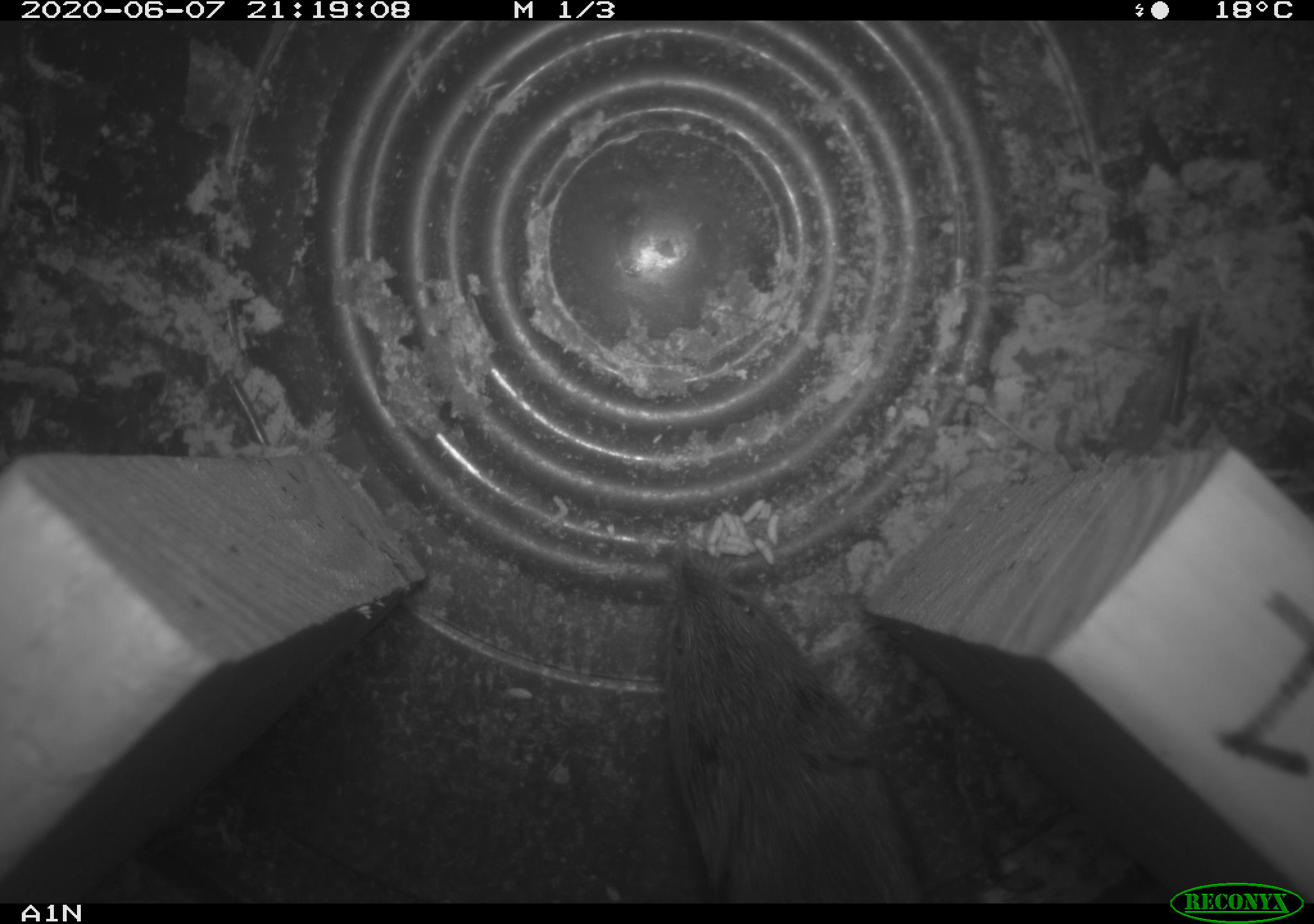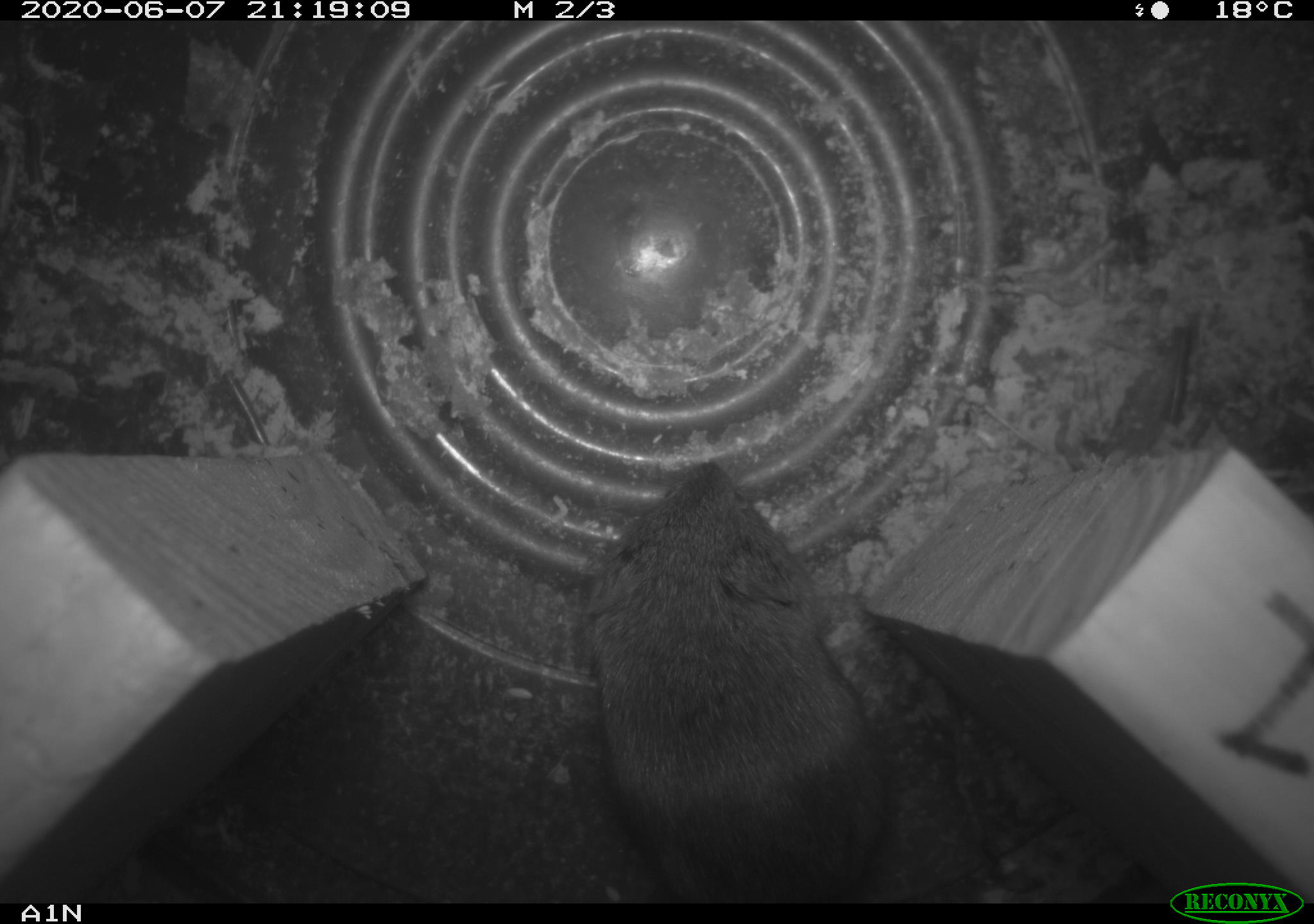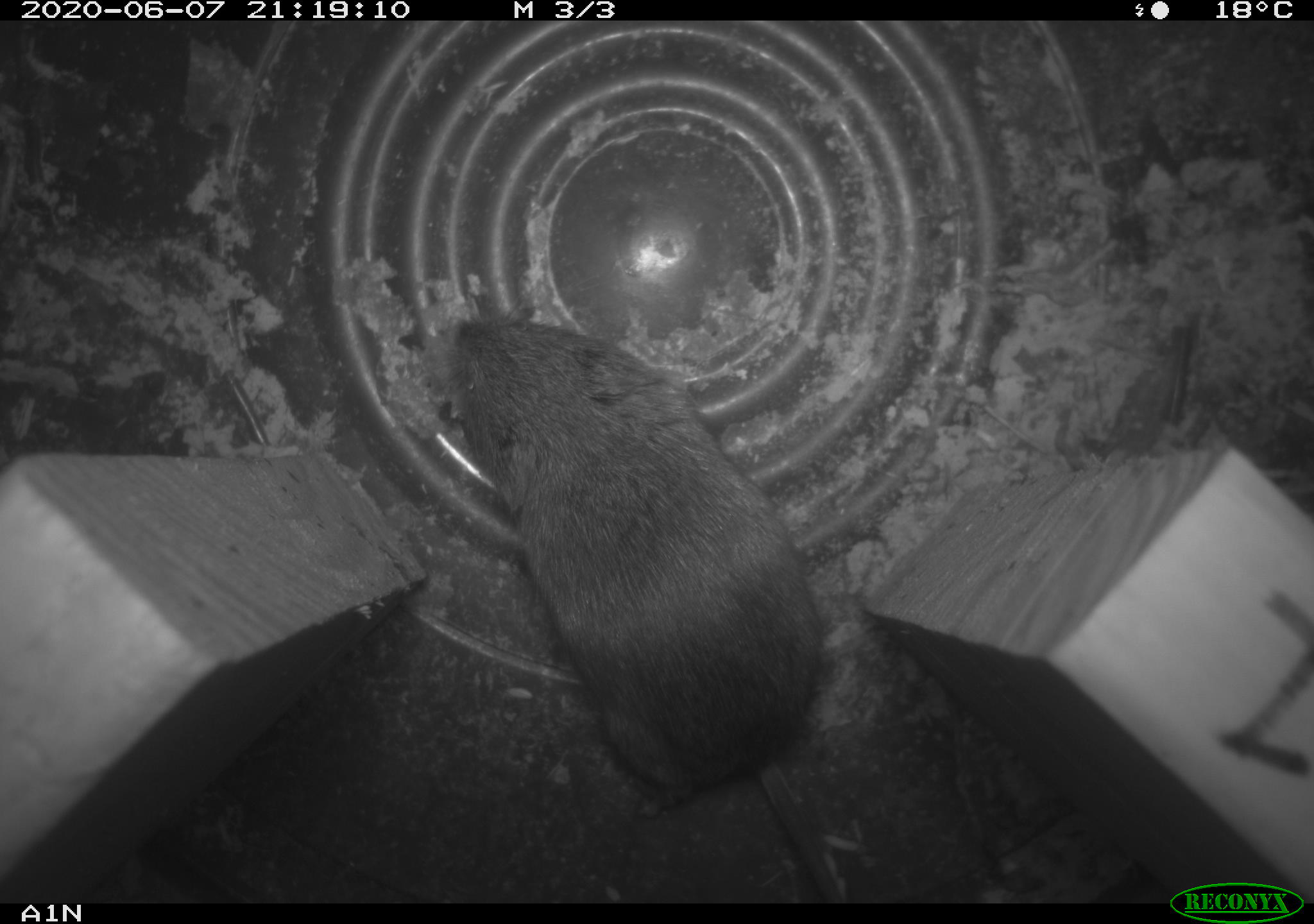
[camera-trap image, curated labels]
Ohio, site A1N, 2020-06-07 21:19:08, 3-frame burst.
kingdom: Animalia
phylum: Chordata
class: Mammalia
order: Rodentia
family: Cricetidae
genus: Microtus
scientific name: Microtus pennsylvanicus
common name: meadow vole